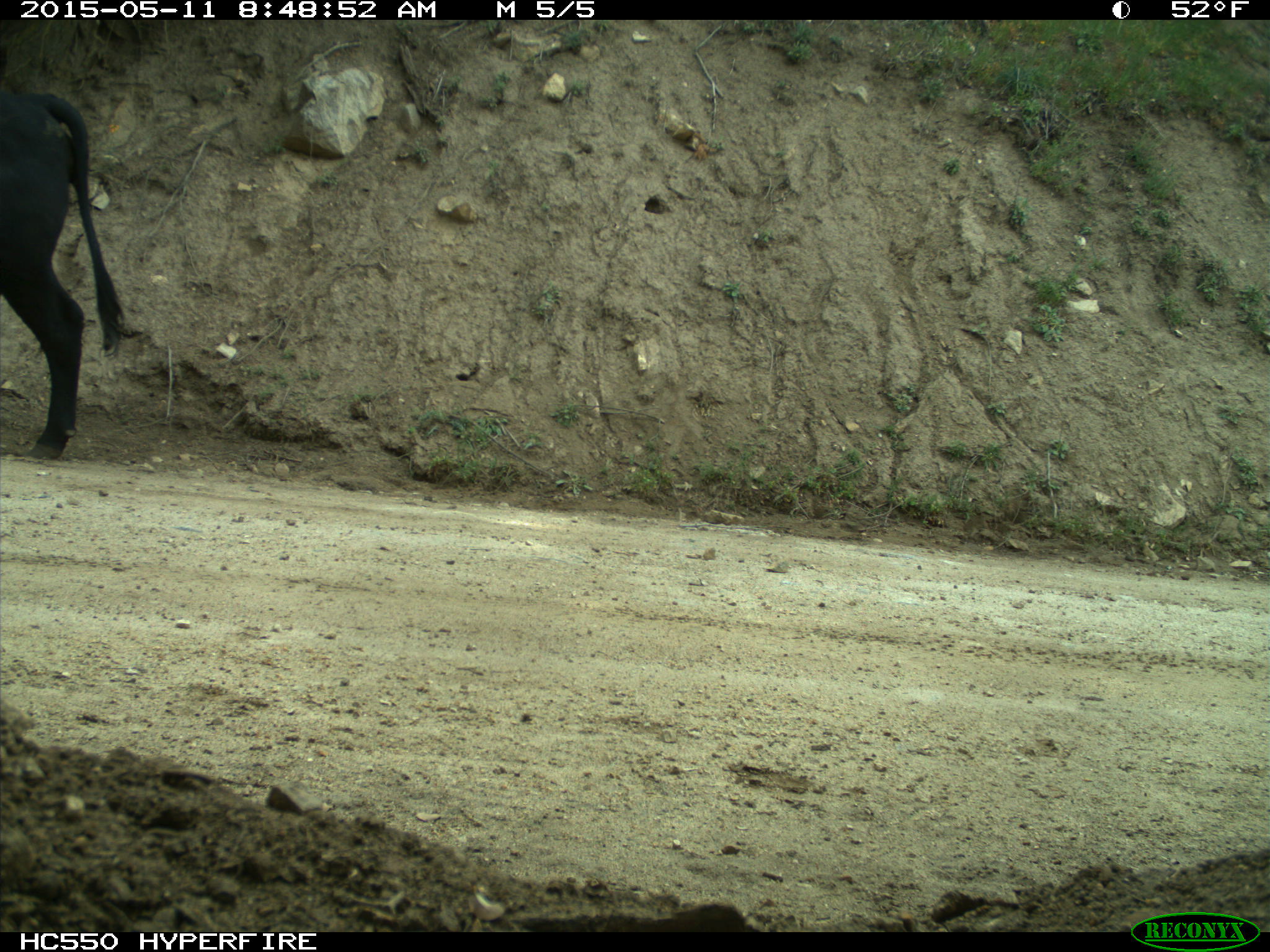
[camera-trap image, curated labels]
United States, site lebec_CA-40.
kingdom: Animalia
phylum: Chordata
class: Mammalia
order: Artiodactyla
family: Bovidae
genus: Bos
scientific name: Bos taurus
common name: domestic cow